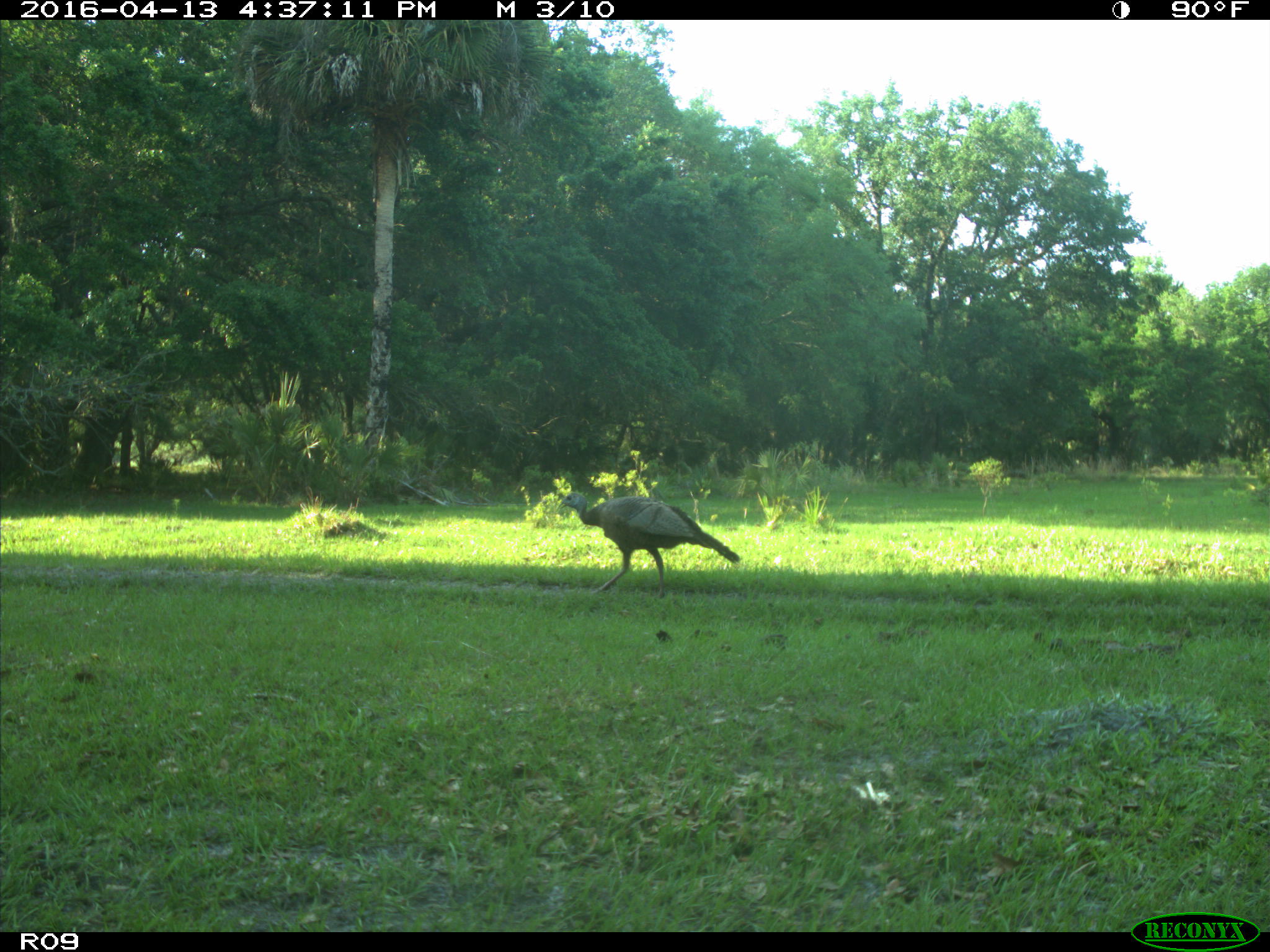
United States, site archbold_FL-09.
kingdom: Animalia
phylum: Chordata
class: Aves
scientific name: Aves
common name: birds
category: unidentified bird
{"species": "unidentified bird (birds) (Aves)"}